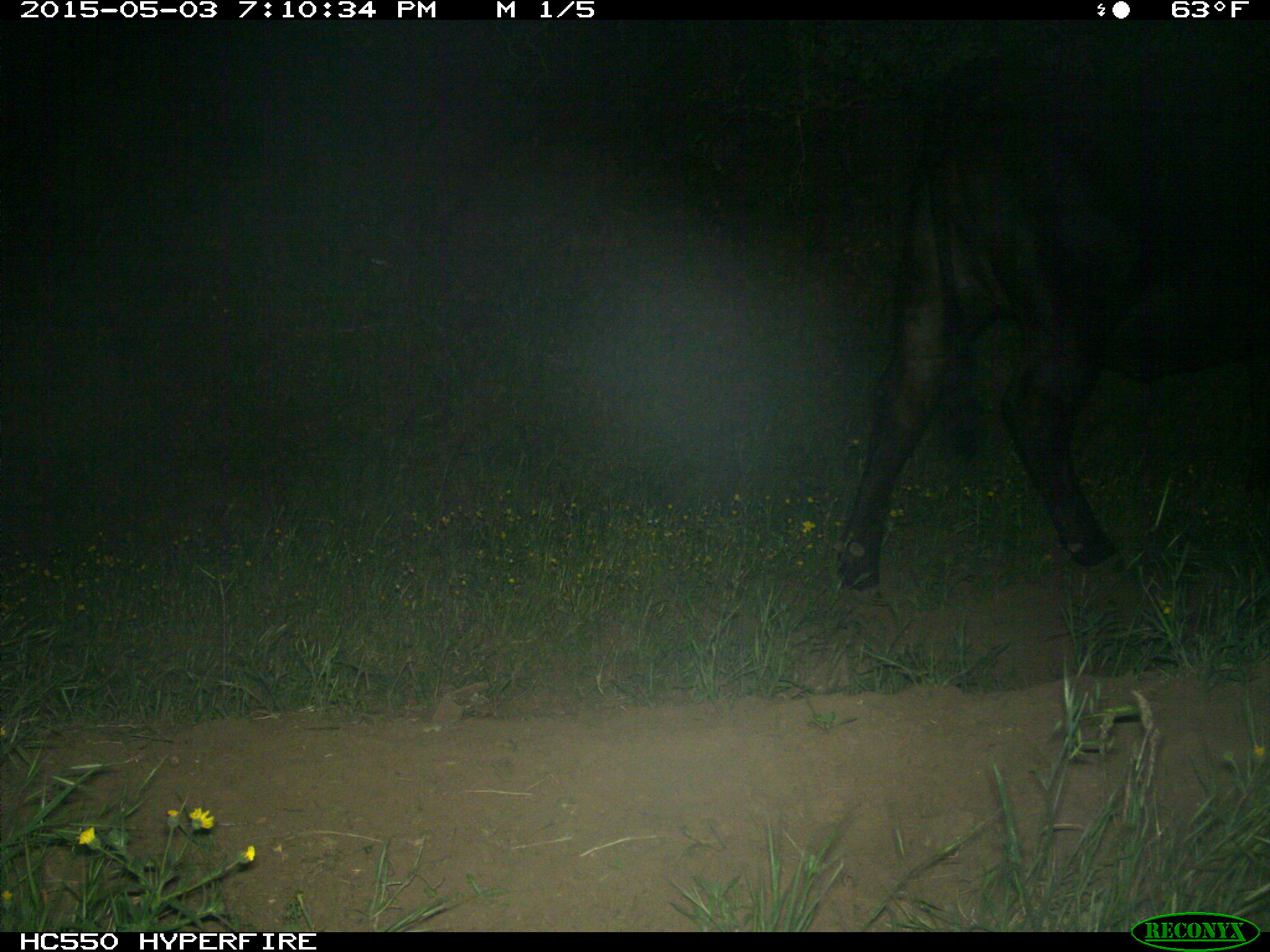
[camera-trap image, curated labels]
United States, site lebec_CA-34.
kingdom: Animalia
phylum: Chordata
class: Mammalia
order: Artiodactyla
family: Bovidae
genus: Bos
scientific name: Bos taurus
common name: domestic cow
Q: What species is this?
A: Bos taurus (domestic cow).